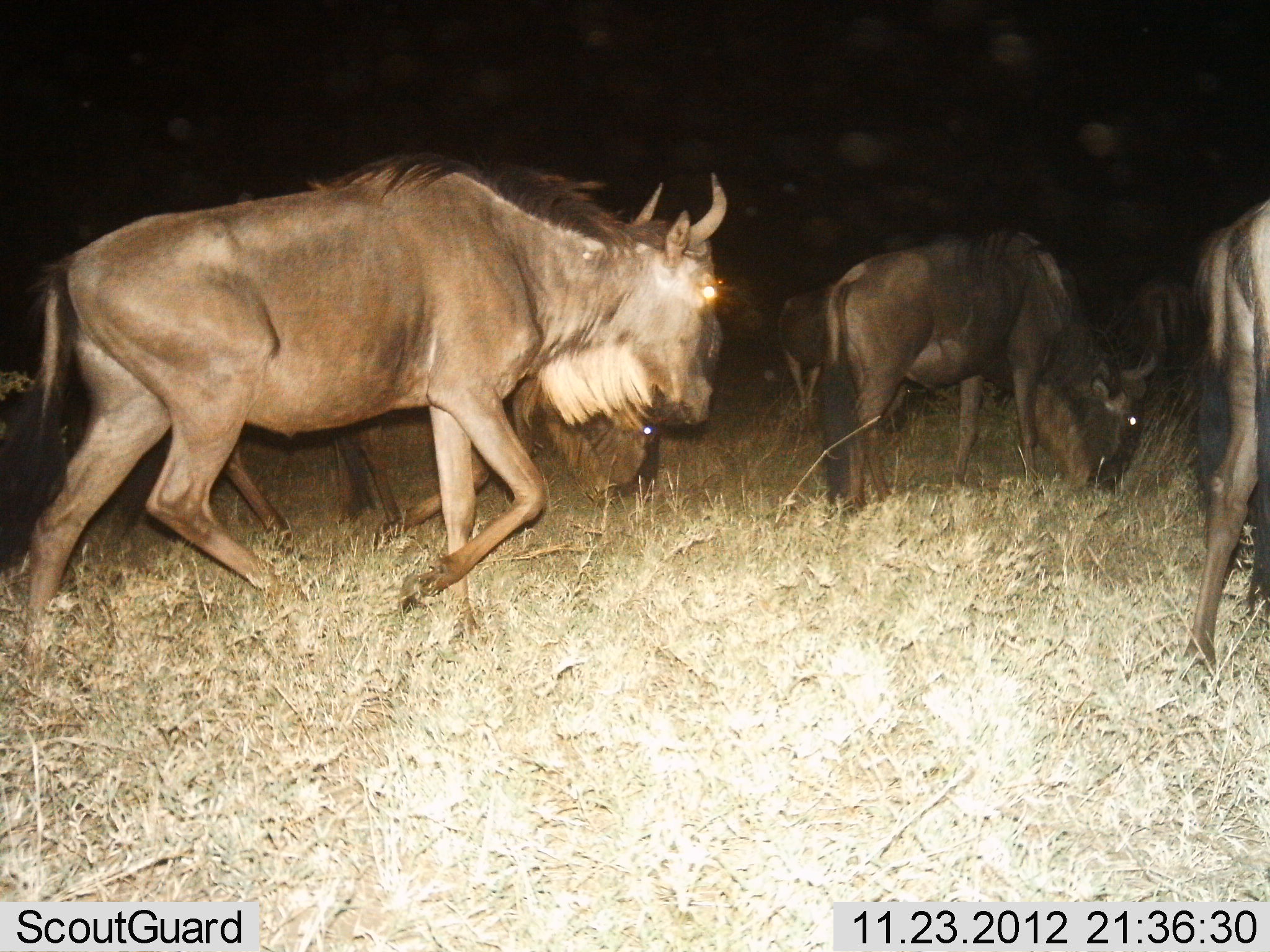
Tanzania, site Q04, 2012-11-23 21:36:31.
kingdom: Animalia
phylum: Chordata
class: Mammalia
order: Artiodactyla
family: Bovidae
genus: Connochaetes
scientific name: Connochaetes taurinus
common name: blue wildebeest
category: wildebeest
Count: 6.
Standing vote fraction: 30%.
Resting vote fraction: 0%.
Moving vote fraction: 90%.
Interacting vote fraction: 0%.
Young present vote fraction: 0%.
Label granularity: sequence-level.